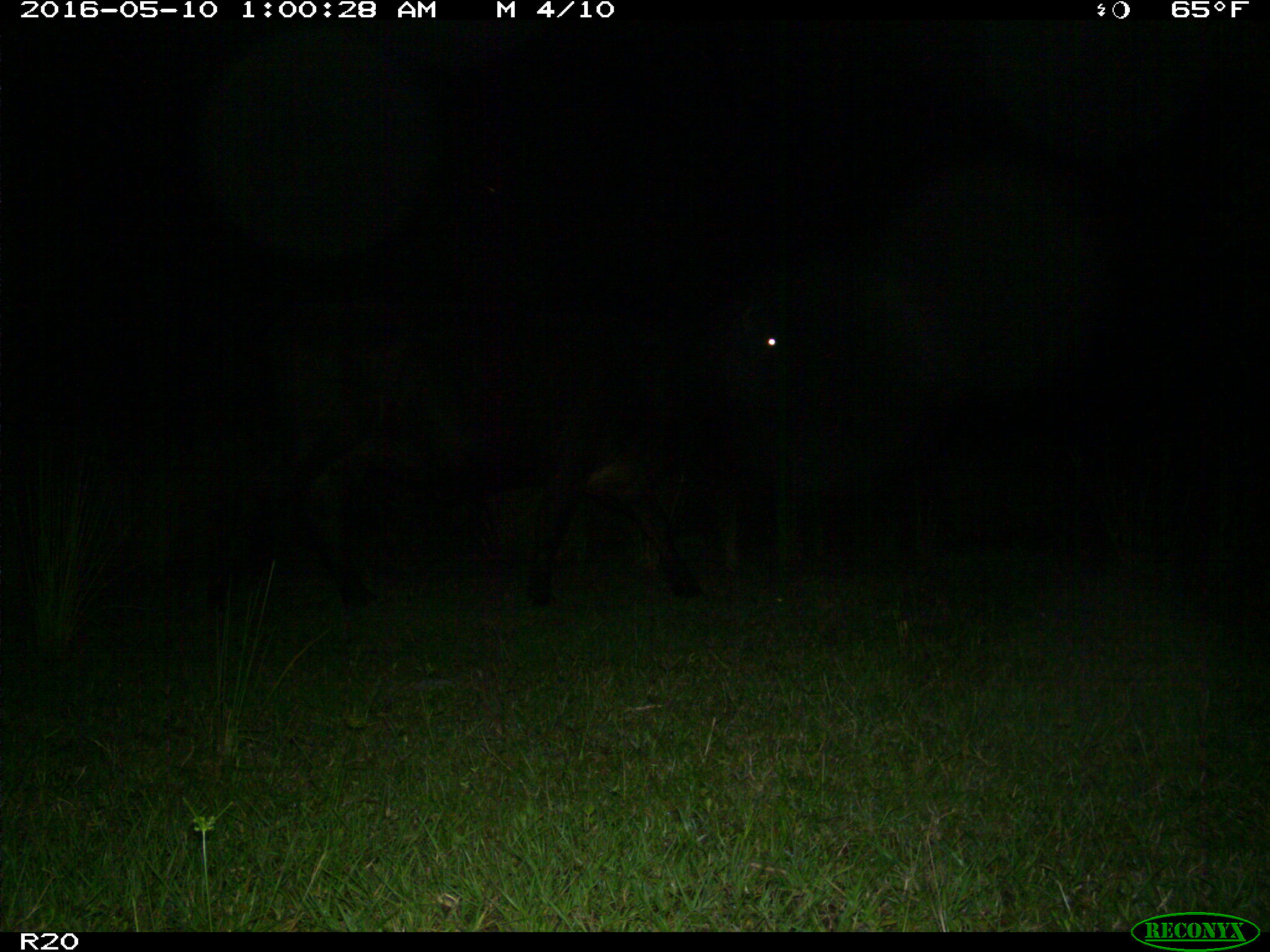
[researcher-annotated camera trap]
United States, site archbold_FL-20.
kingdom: Animalia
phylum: Chordata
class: Mammalia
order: Artiodactyla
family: Bovidae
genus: Bos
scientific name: Bos taurus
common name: domestic cow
Bos taurus (domestic cow).